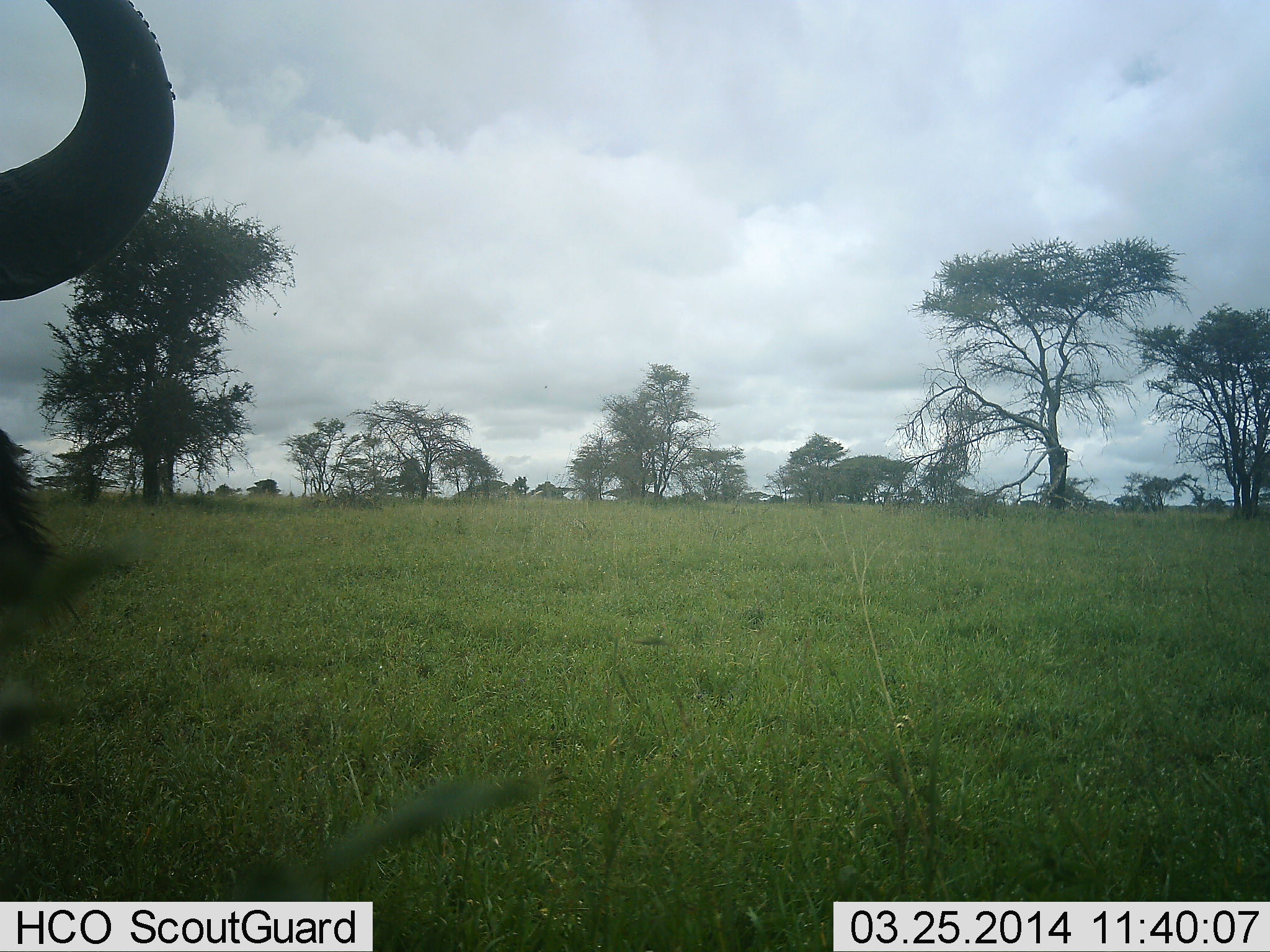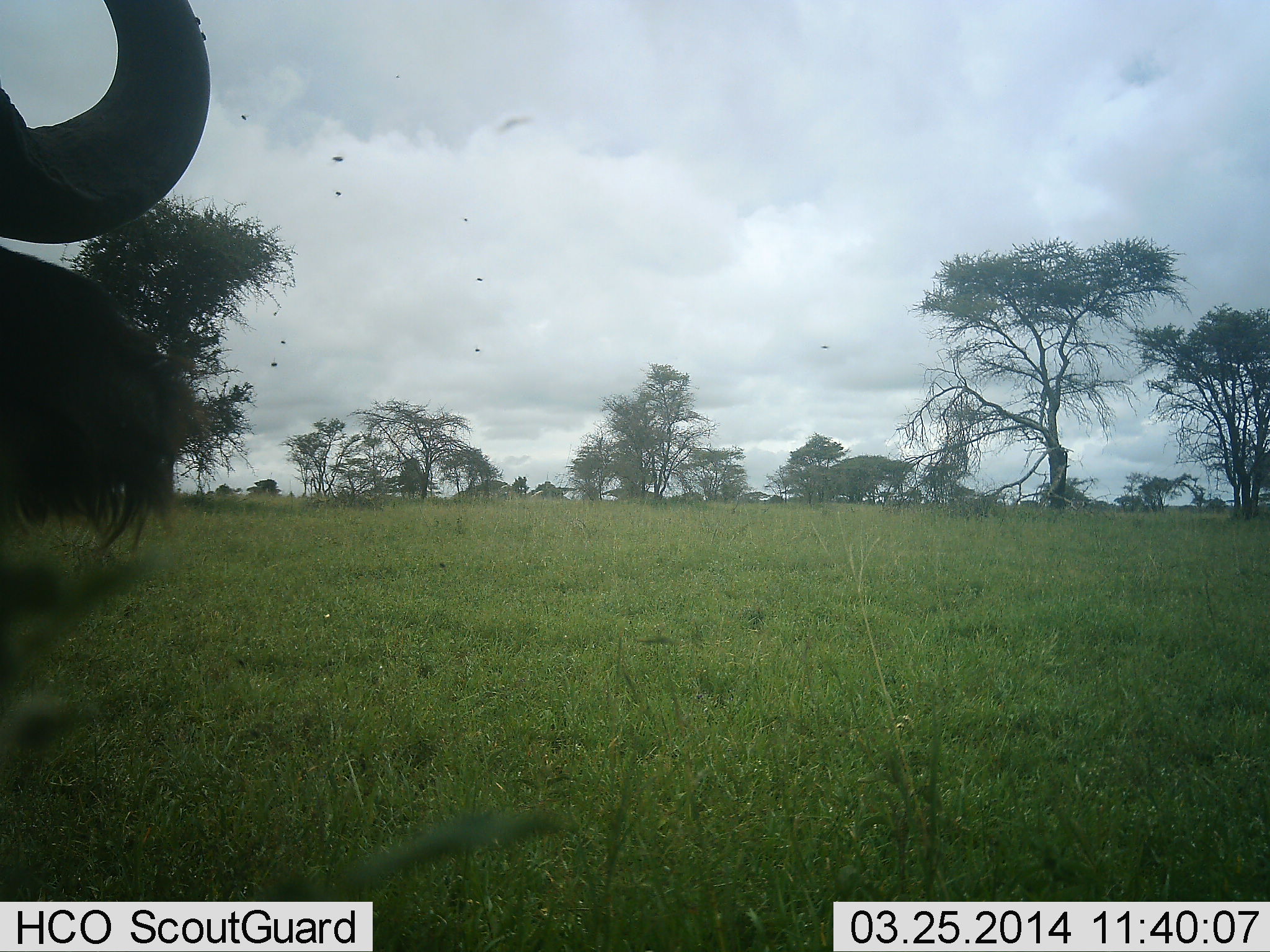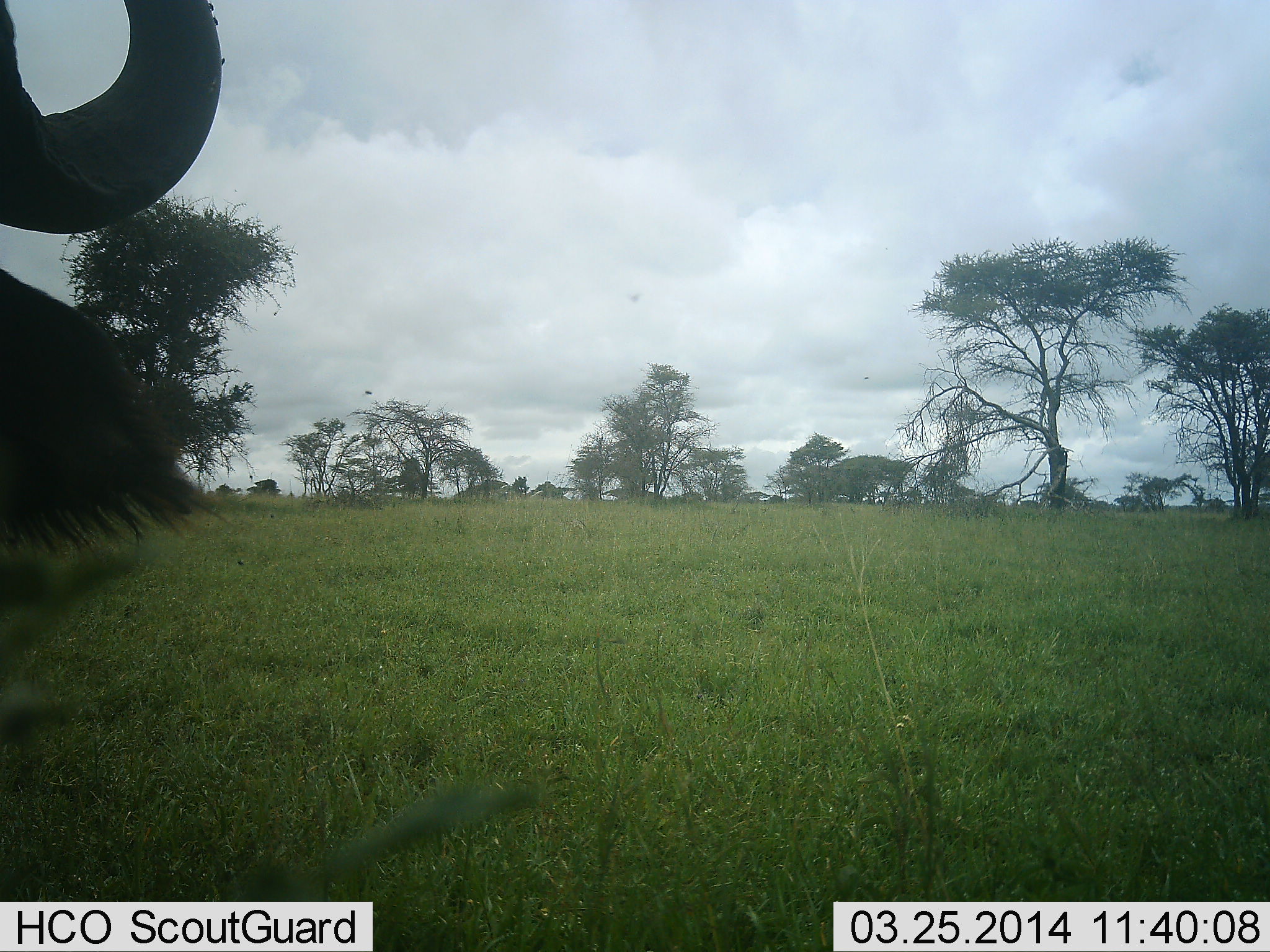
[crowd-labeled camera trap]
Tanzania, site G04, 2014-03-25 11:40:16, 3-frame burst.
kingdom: Animalia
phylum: Chordata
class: Mammalia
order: Artiodactyla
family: Bovidae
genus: Syncerus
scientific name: Syncerus caffer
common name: cape buffalo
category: buffalo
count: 1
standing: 68%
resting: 9%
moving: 18%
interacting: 2%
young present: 0%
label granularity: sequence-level